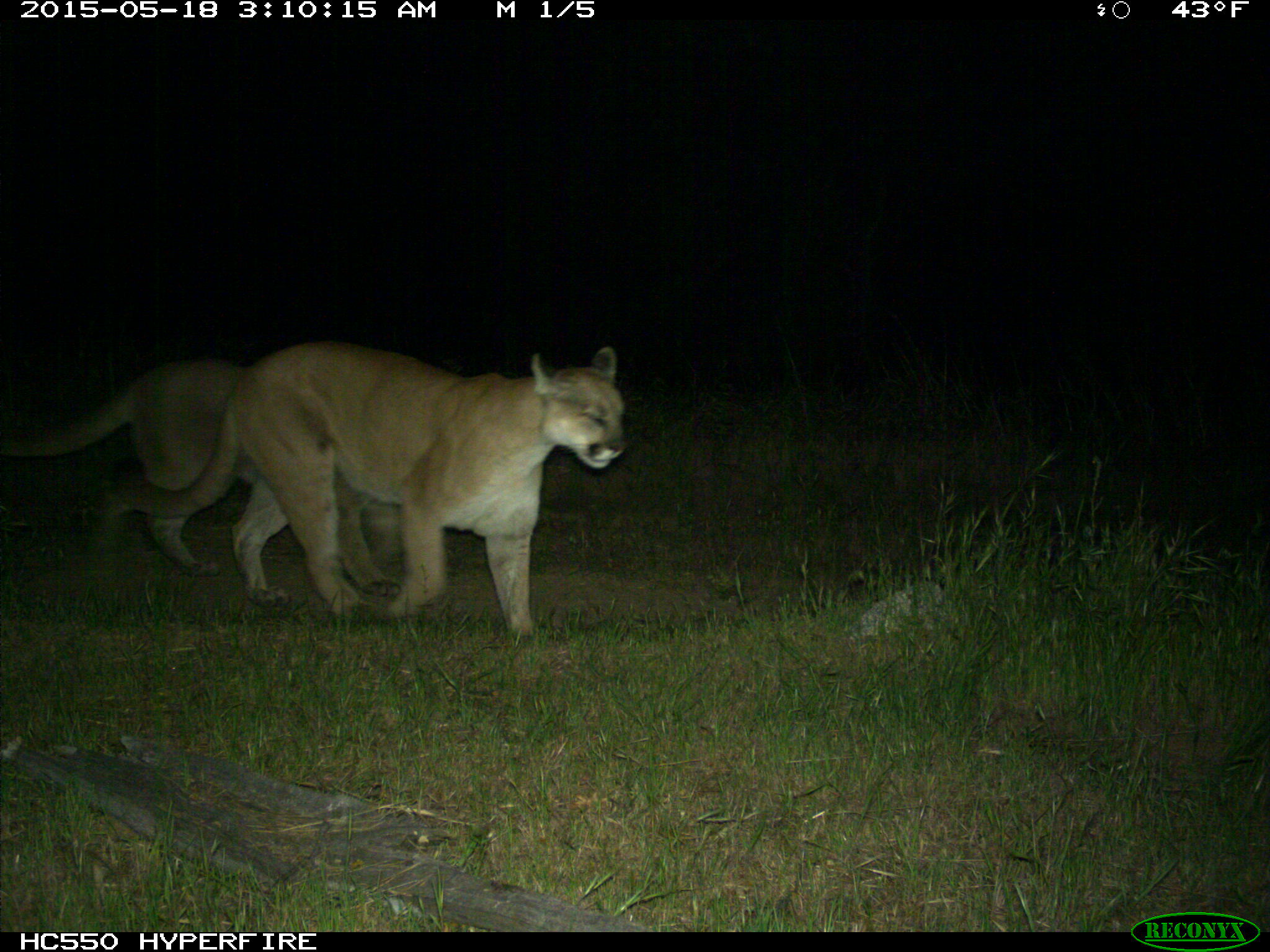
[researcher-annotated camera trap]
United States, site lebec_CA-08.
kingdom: Animalia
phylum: Chordata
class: Mammalia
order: Carnivora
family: Felidae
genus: Puma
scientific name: Puma concolor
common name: mountain lion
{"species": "Puma concolor (mountain lion)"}